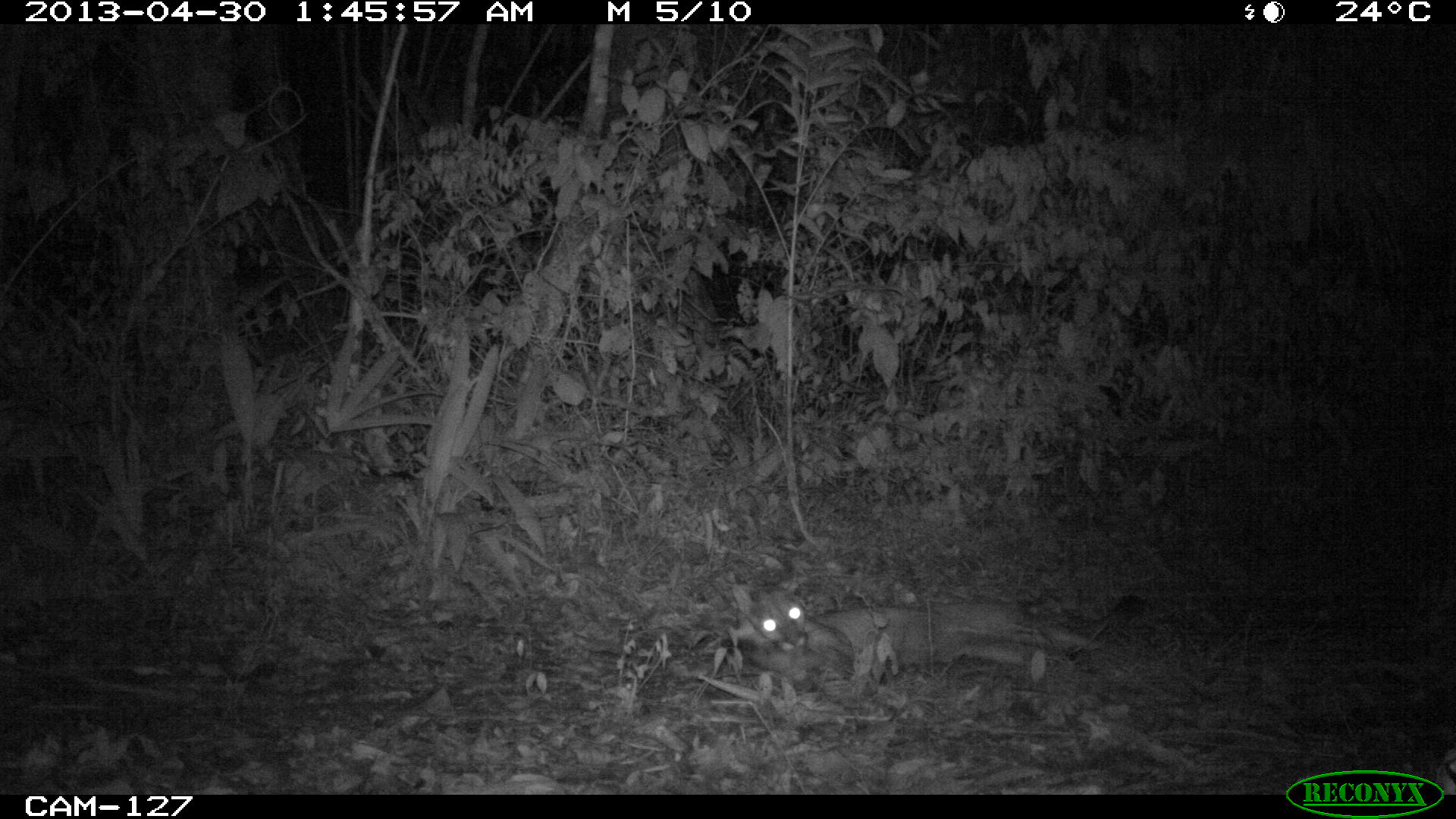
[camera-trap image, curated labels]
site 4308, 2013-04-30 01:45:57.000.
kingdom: Animalia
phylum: Chordata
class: Mammalia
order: Carnivora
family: Felidae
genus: Puma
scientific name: Puma concolor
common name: mountain lion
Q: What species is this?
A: Puma concolor (mountain lion).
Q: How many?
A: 1.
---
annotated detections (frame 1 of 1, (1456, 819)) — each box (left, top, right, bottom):
puma concolor: (730, 581, 1105, 703)